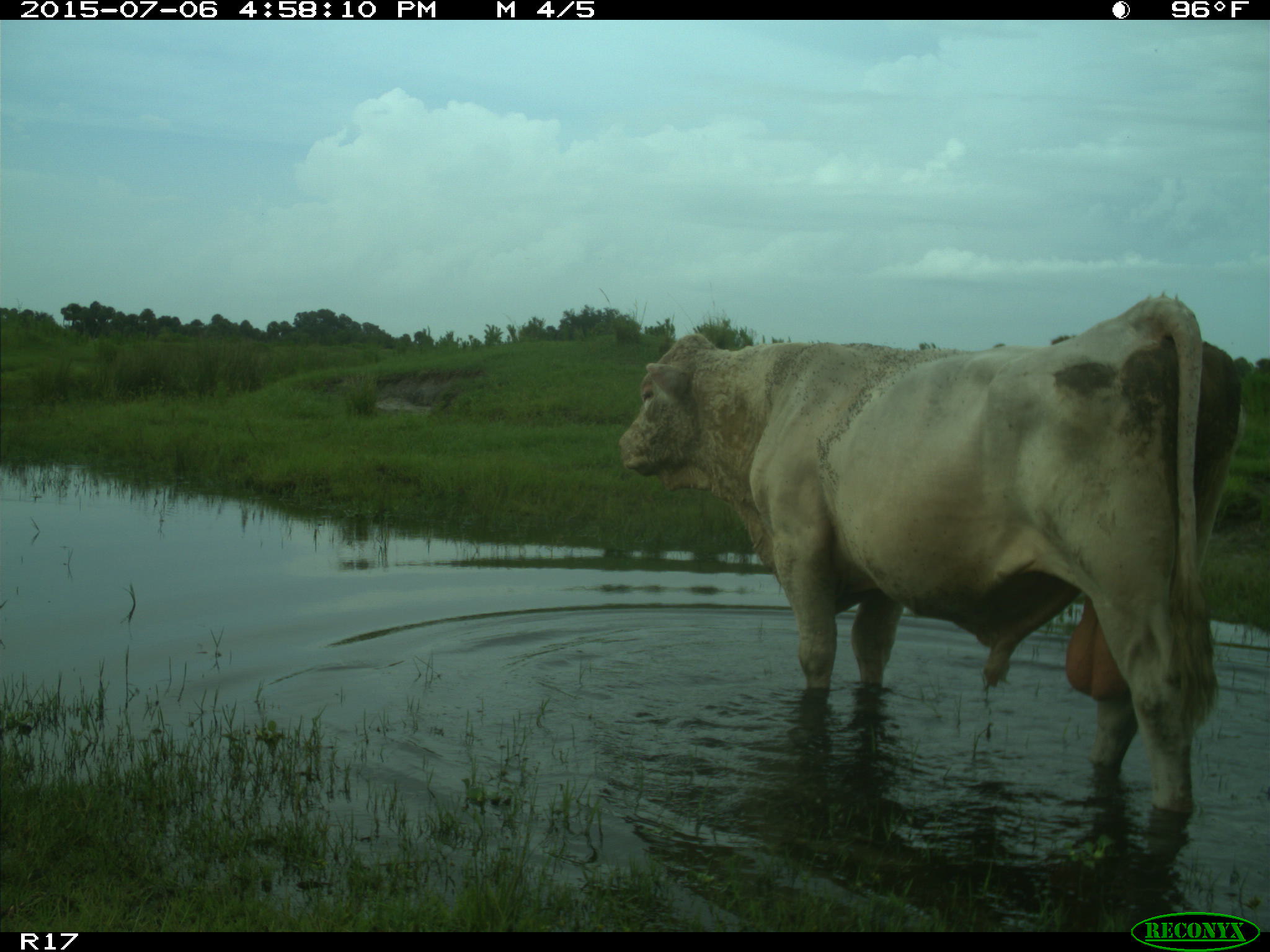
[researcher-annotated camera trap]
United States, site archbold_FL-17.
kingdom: Animalia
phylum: Chordata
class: Mammalia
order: Artiodactyla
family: Bovidae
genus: Bos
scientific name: Bos taurus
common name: domestic cow